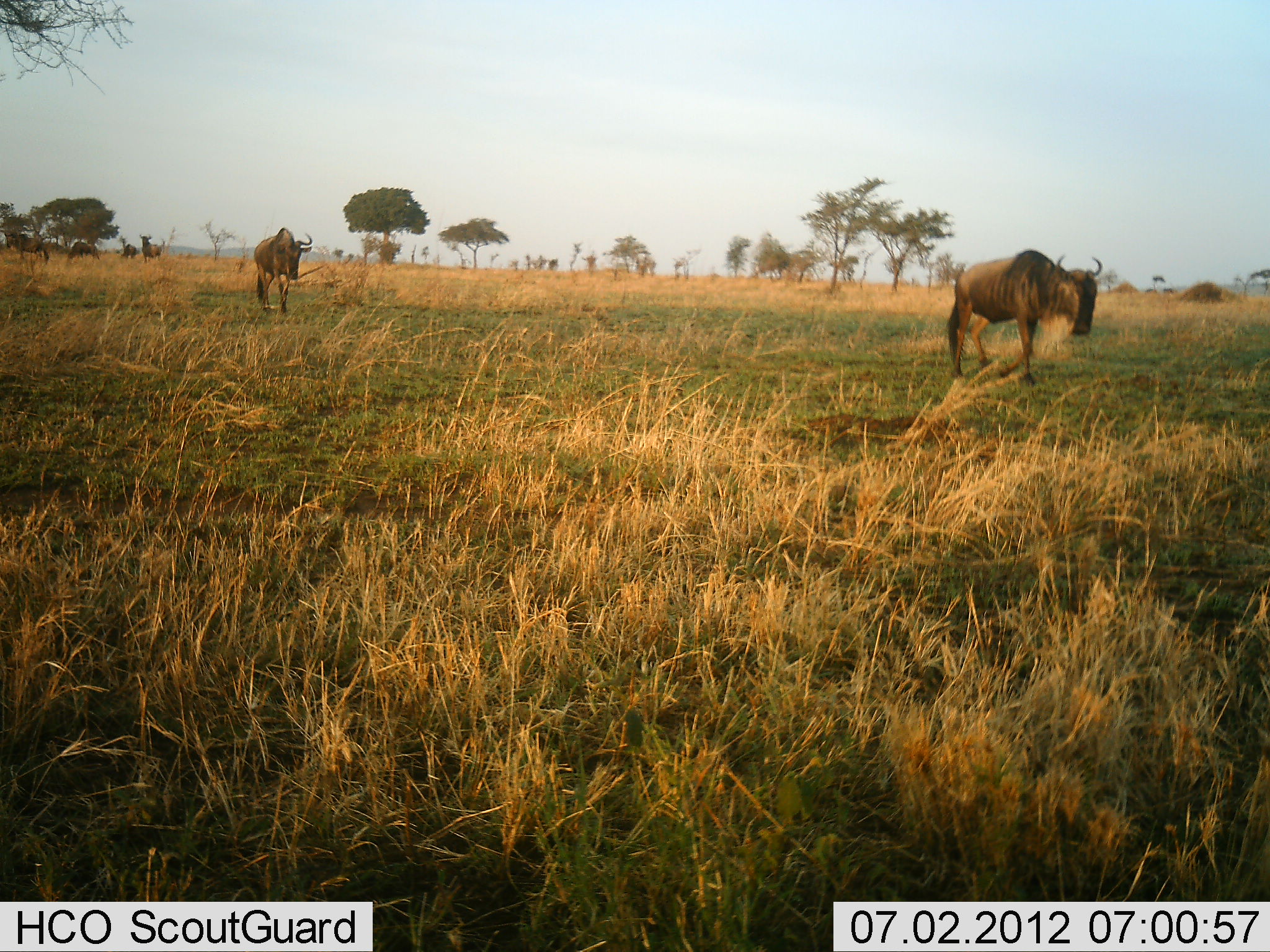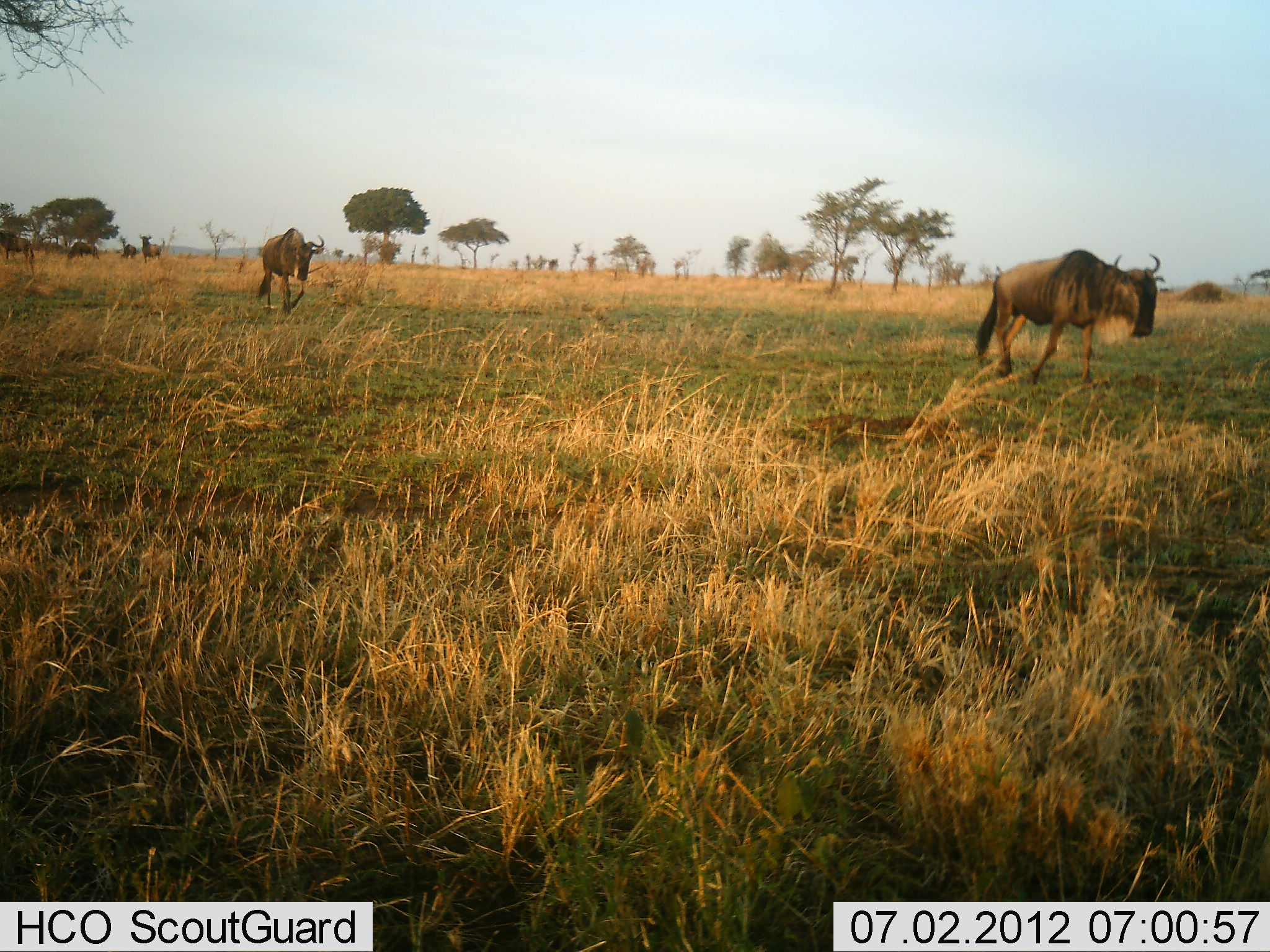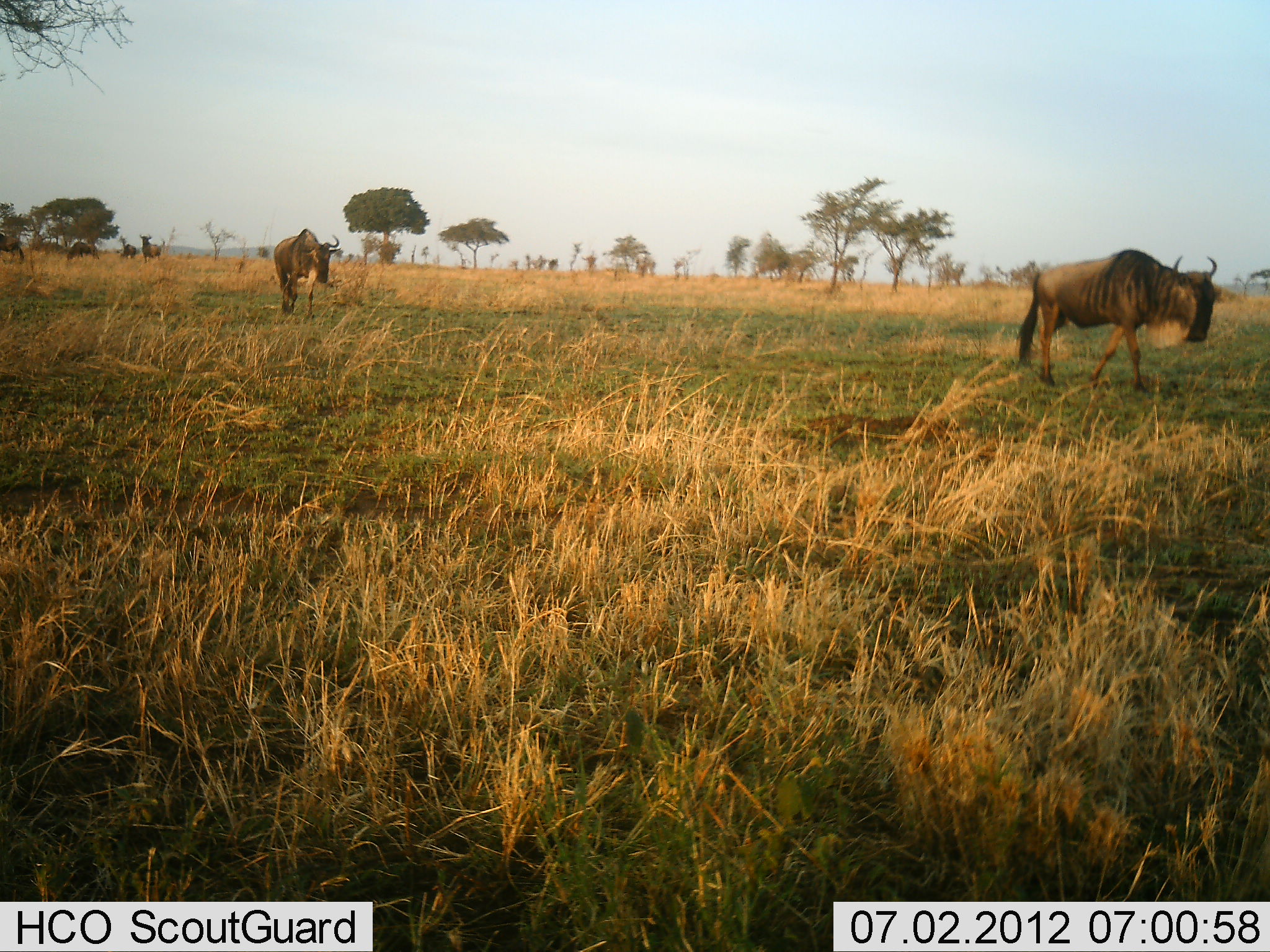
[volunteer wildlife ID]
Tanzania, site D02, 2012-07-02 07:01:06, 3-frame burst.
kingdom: Animalia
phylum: Chordata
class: Mammalia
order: Artiodactyla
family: Bovidae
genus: Connochaetes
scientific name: Connochaetes taurinus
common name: blue wildebeest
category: wildebeest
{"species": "wildebeest (blue wildebeest) (Connochaetes taurinus)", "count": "6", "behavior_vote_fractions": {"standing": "80%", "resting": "10%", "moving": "100%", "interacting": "0%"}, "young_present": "0%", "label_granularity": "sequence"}